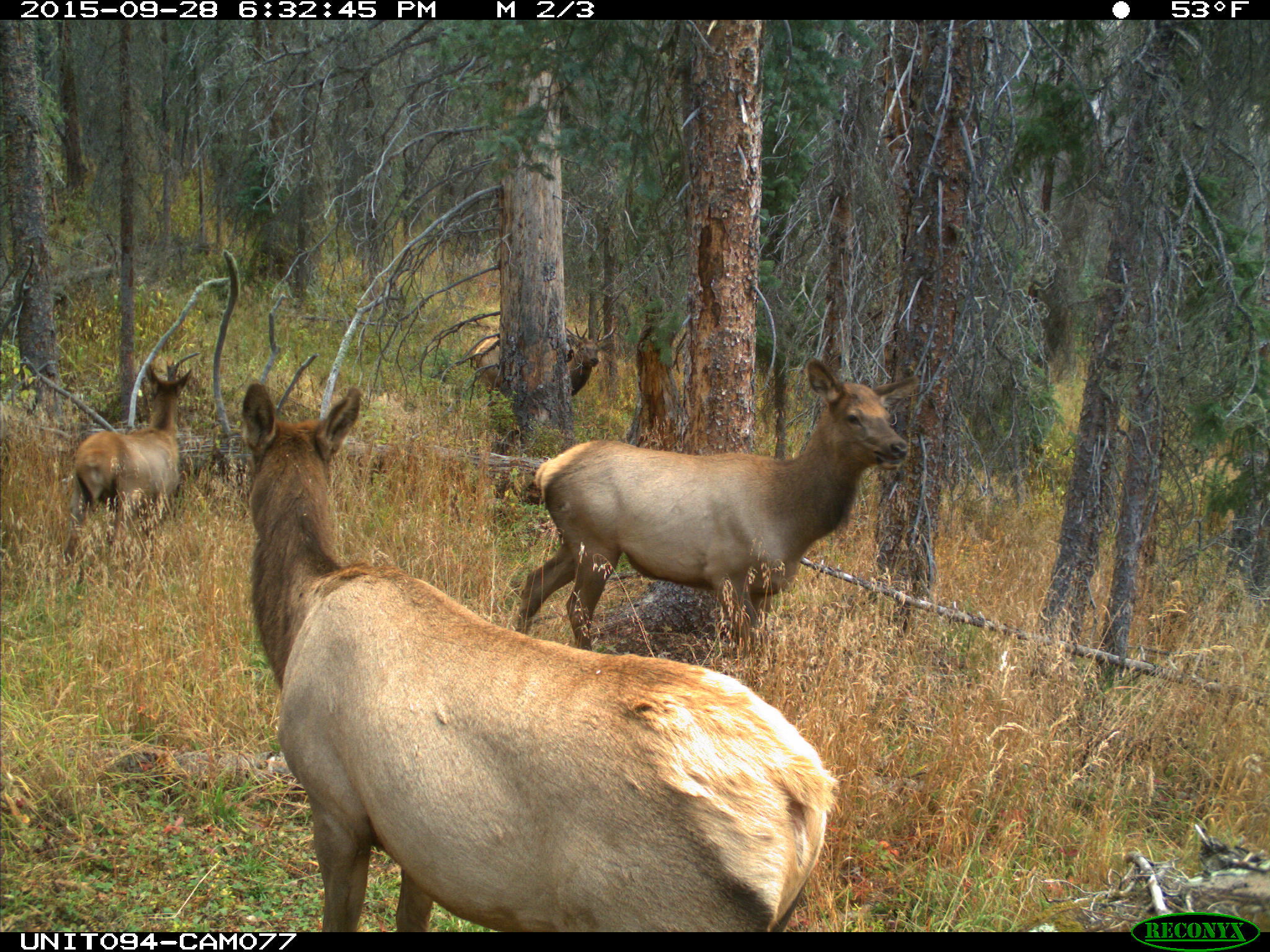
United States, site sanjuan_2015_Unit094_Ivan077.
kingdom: Animalia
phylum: Chordata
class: Mammalia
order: Artiodactyla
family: Cervidae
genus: Cervus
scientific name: Cervus elaphus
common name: red deer